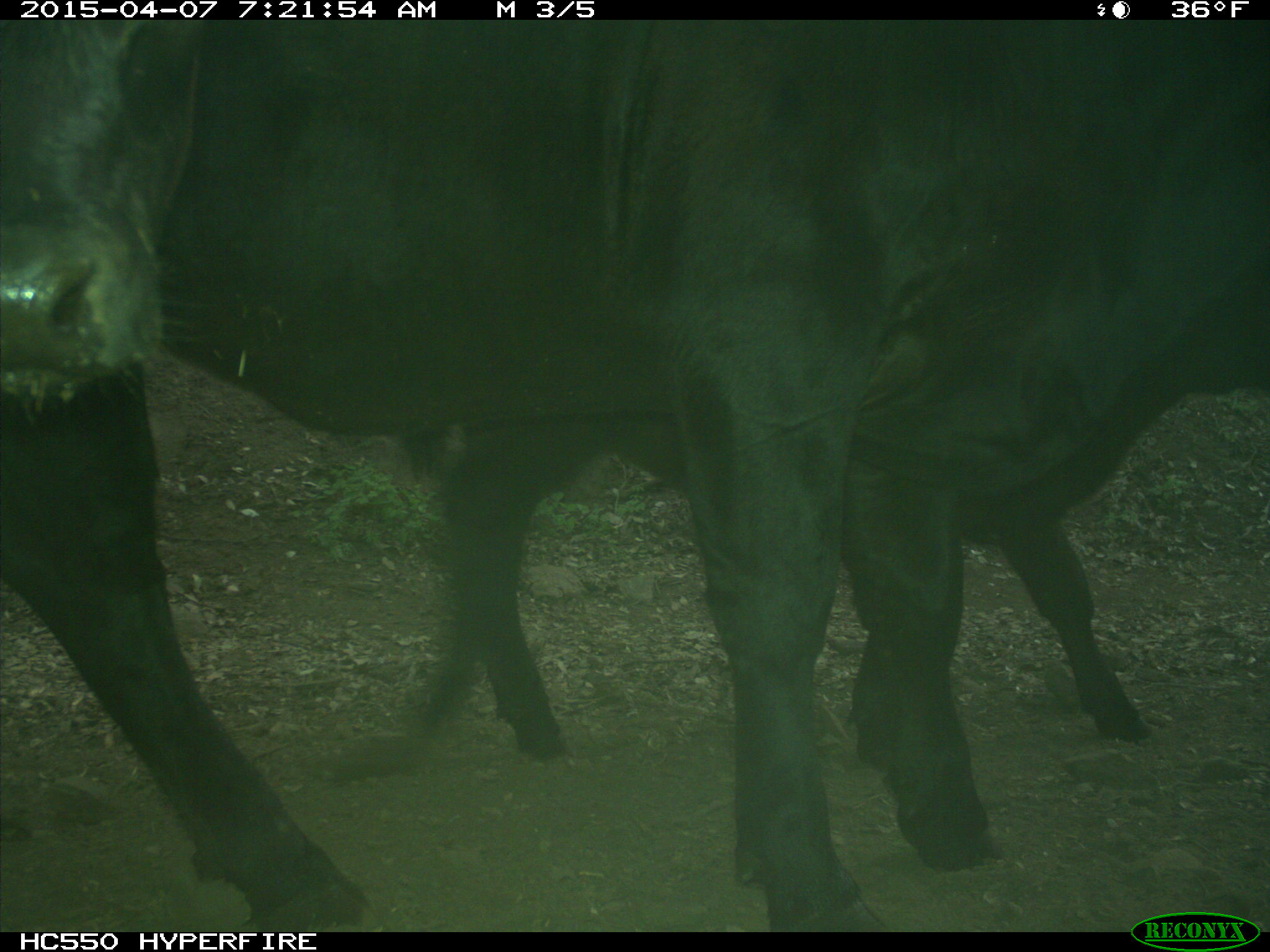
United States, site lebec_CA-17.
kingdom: Animalia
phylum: Chordata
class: Mammalia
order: Artiodactyla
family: Bovidae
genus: Bos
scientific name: Bos taurus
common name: domestic cow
Bos taurus (domestic cow).